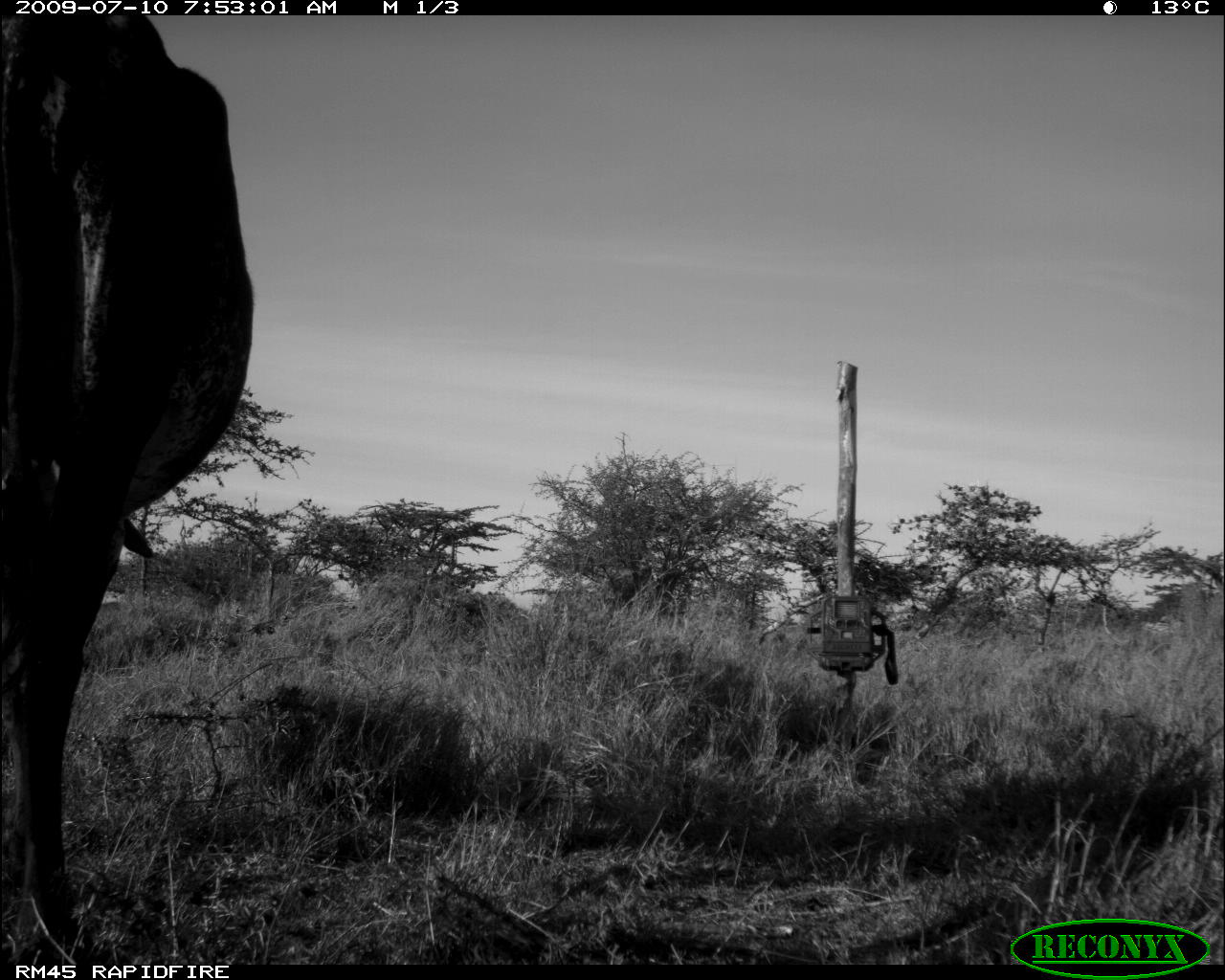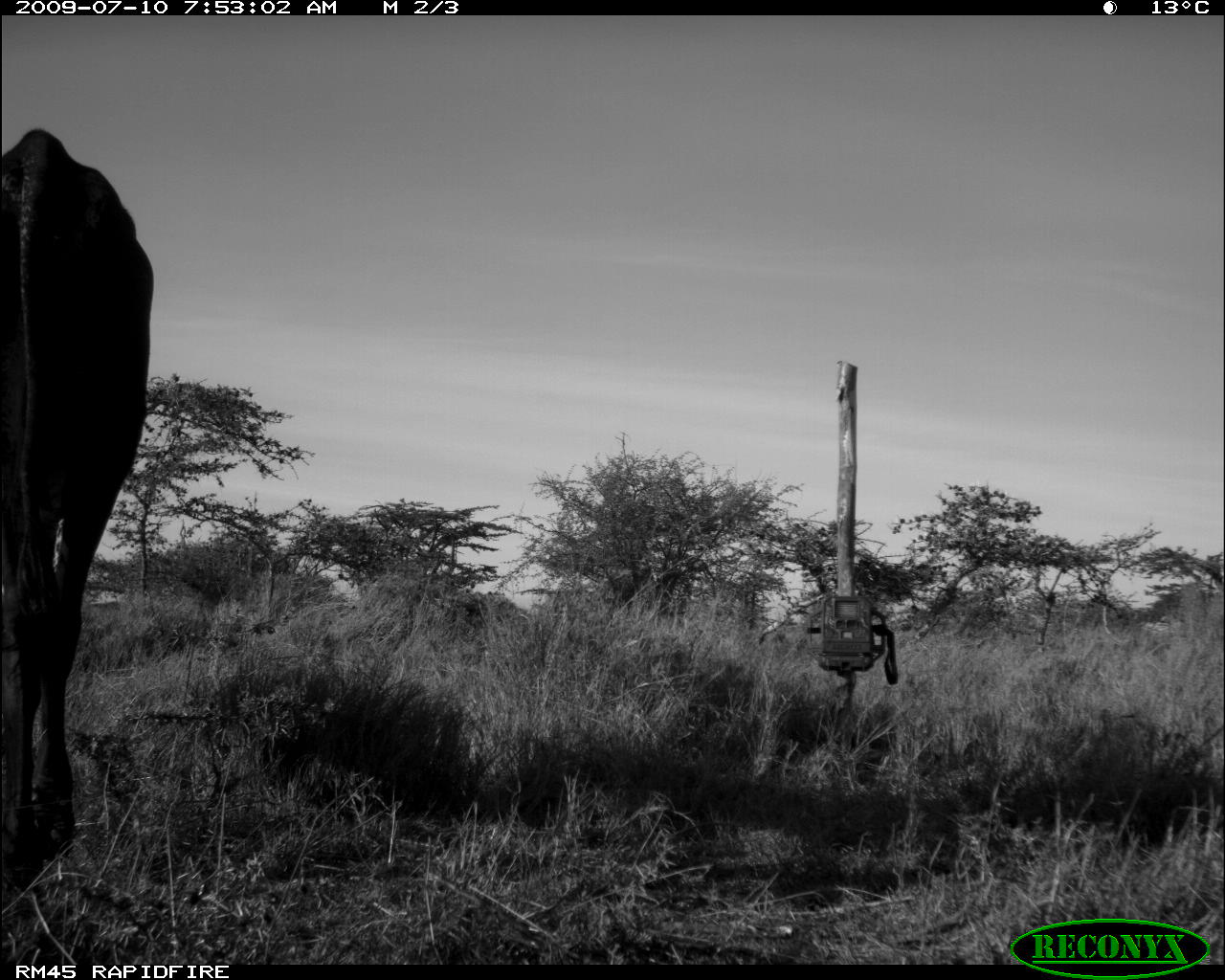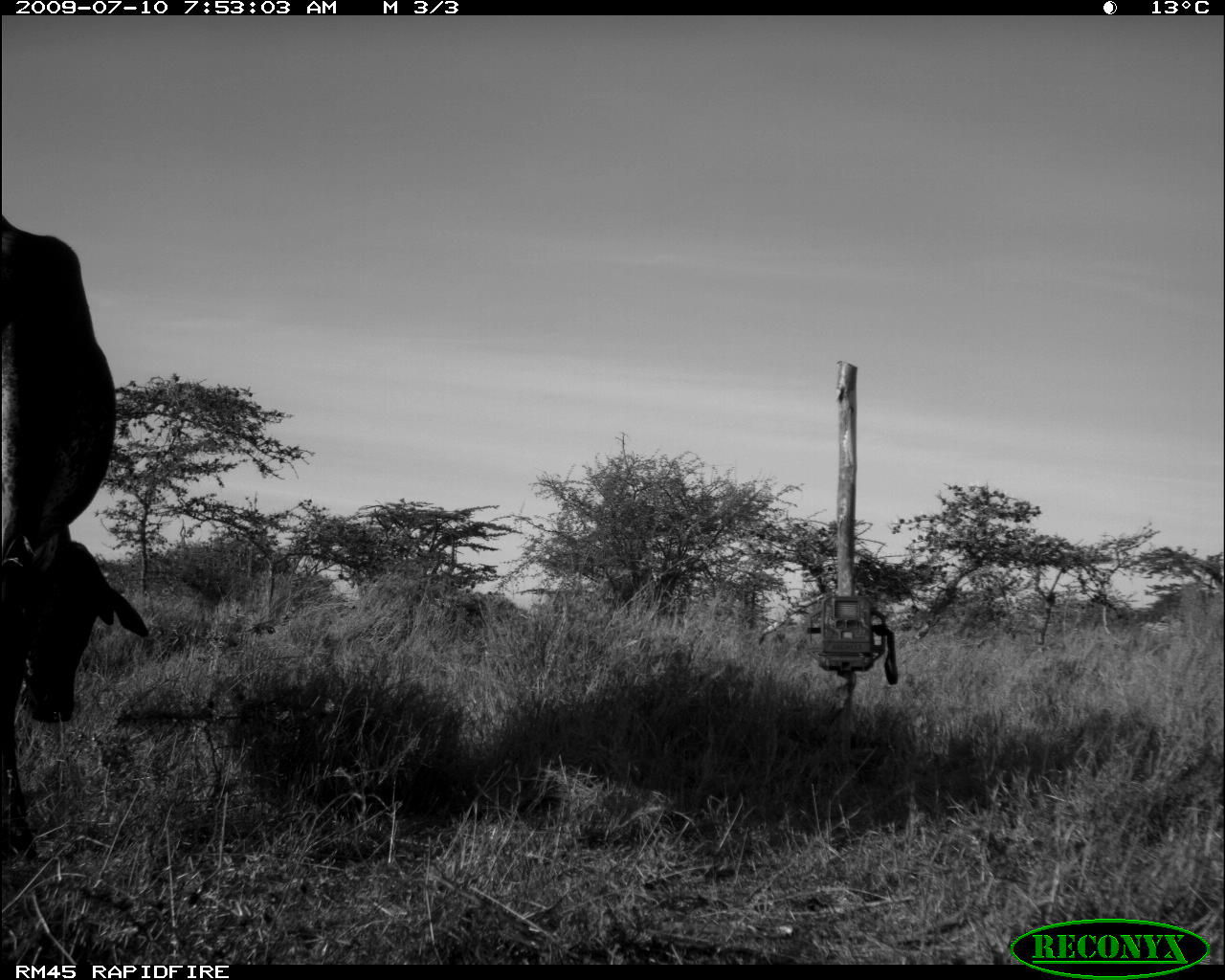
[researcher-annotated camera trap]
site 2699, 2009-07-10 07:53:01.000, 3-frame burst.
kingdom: Animalia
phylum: Chordata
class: Mammalia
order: Artiodactyla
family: Bovidae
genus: Bos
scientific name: Bos taurus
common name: domestic cattle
Bos taurus (domestic cattle), count 1.